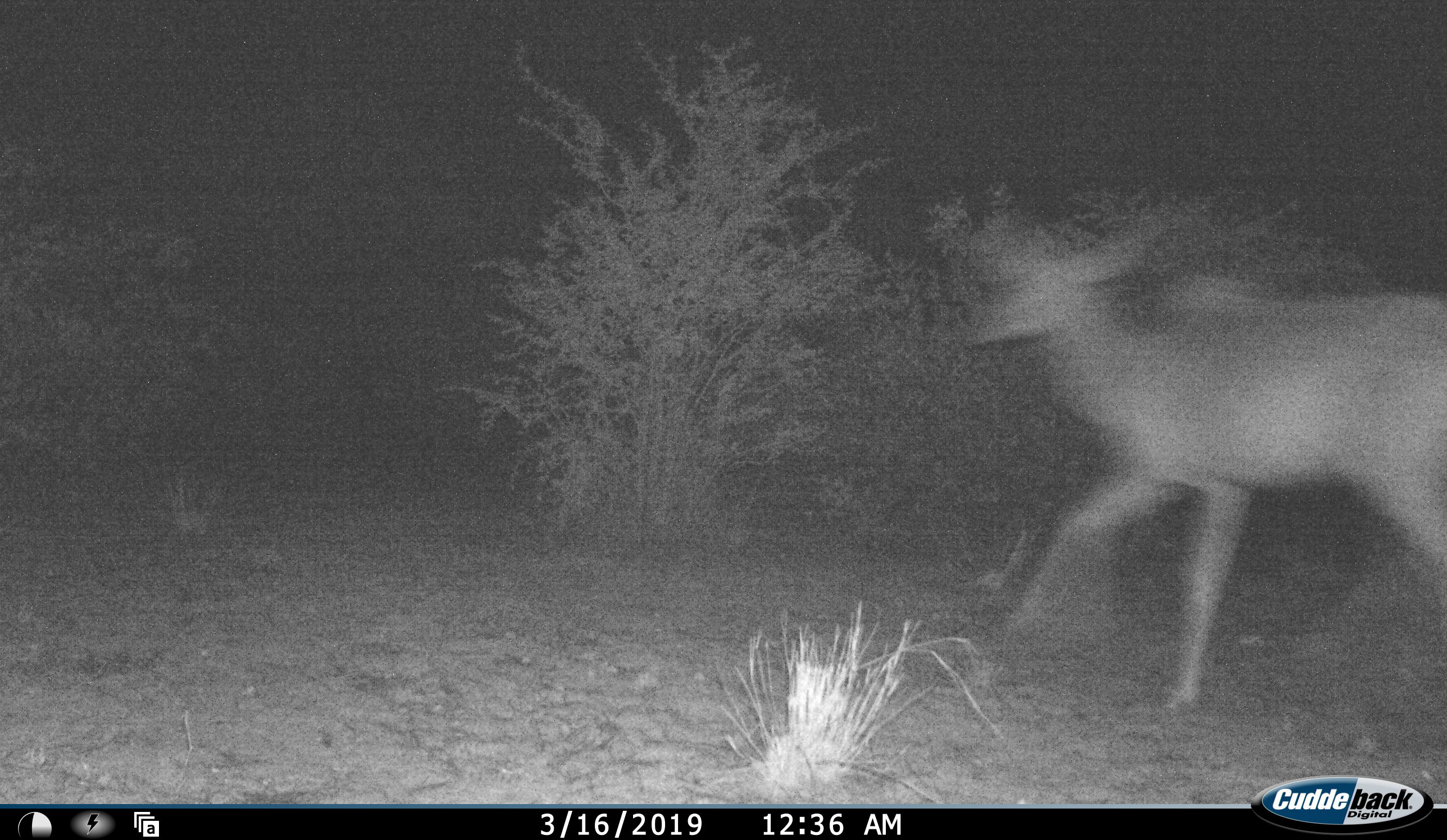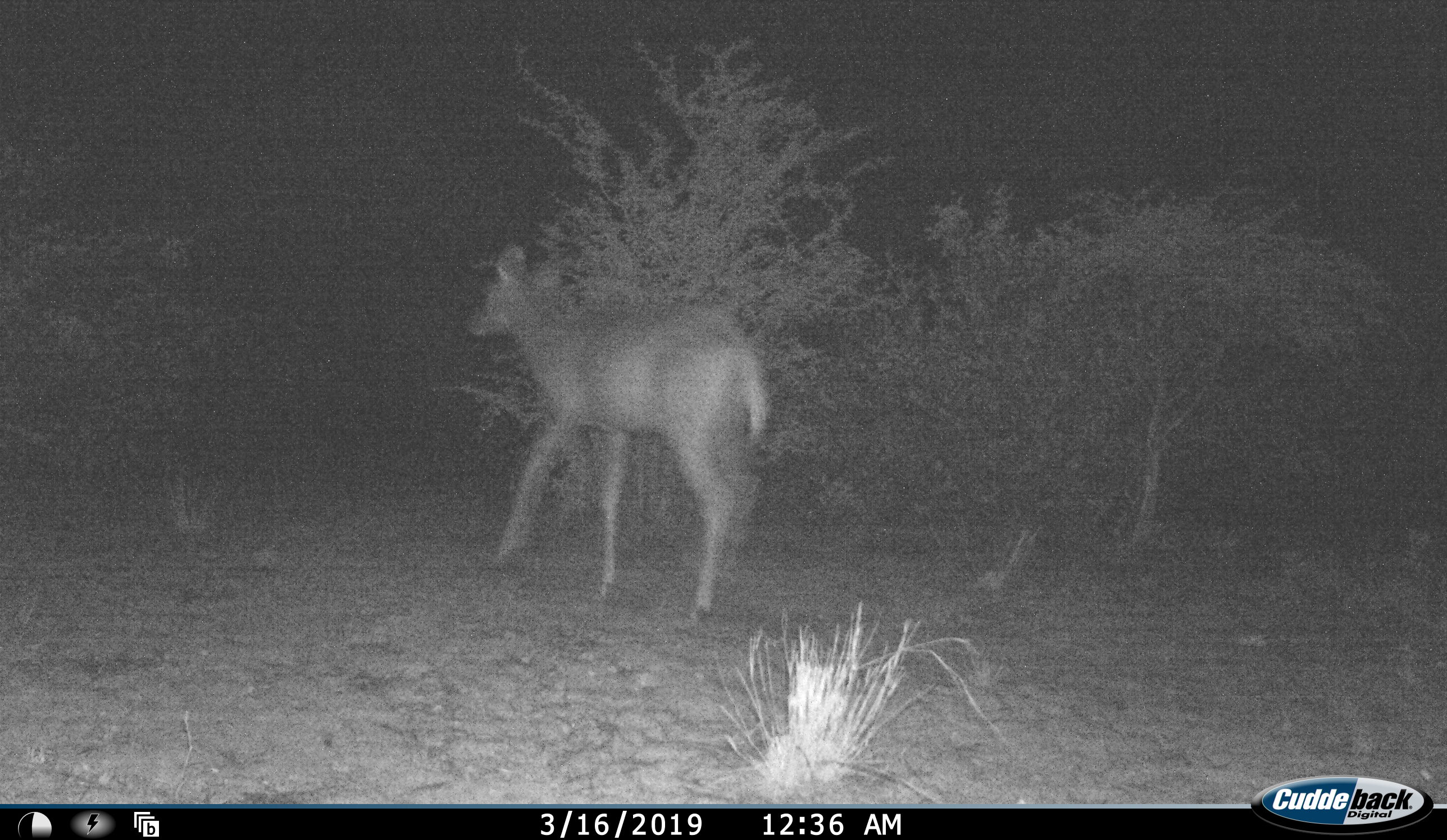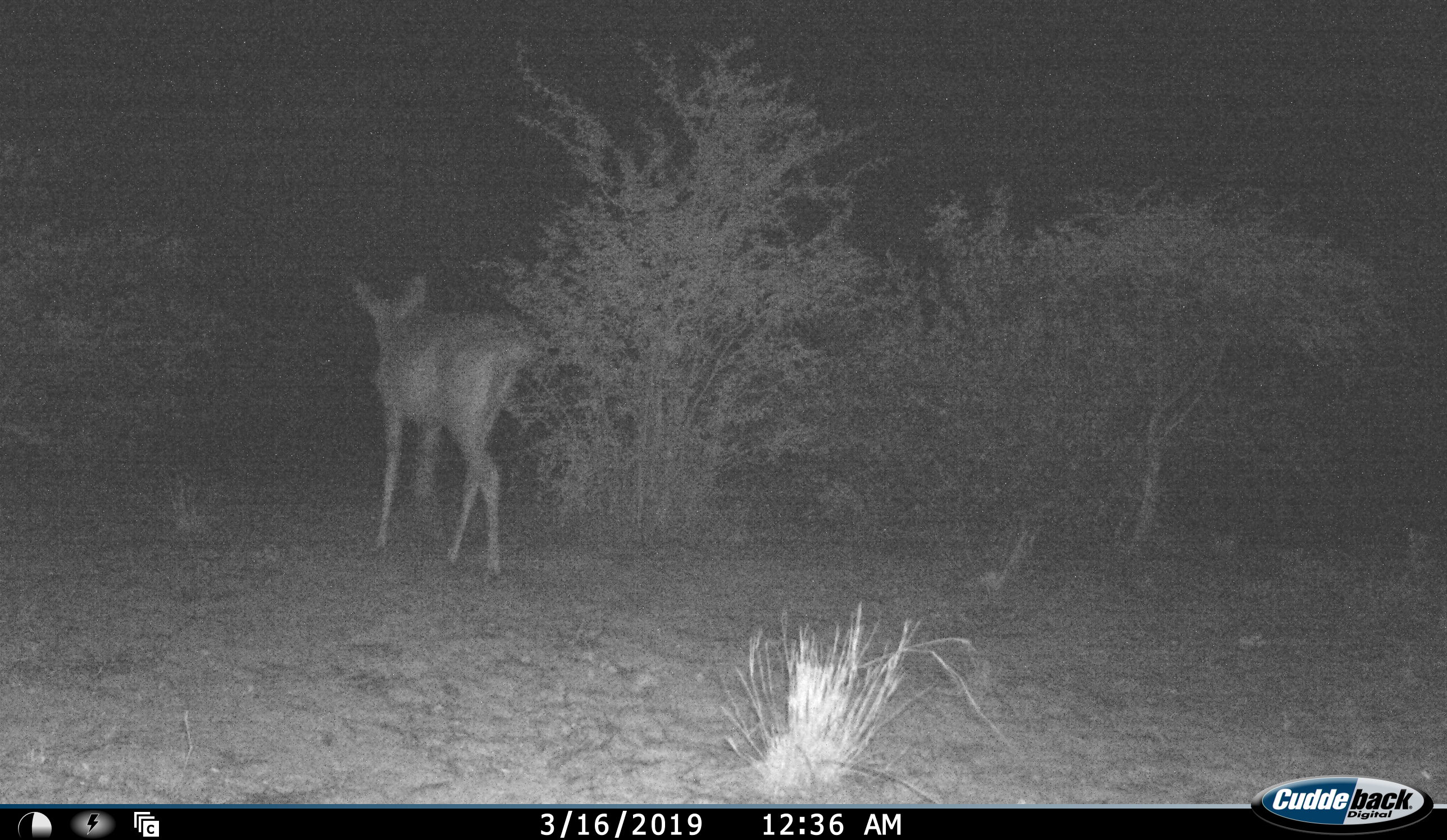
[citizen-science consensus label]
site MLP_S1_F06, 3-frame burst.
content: unidentified animal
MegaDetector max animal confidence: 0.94